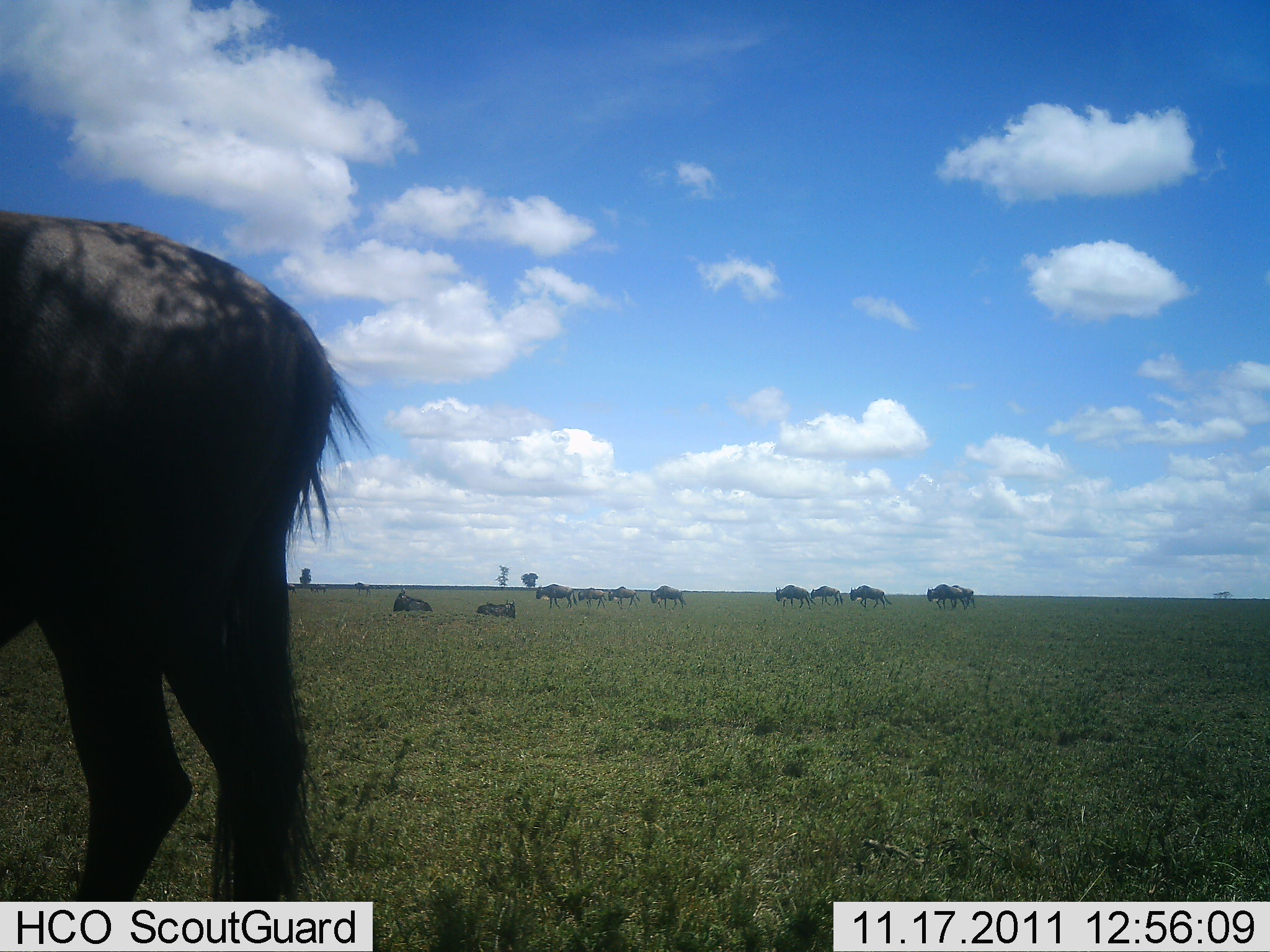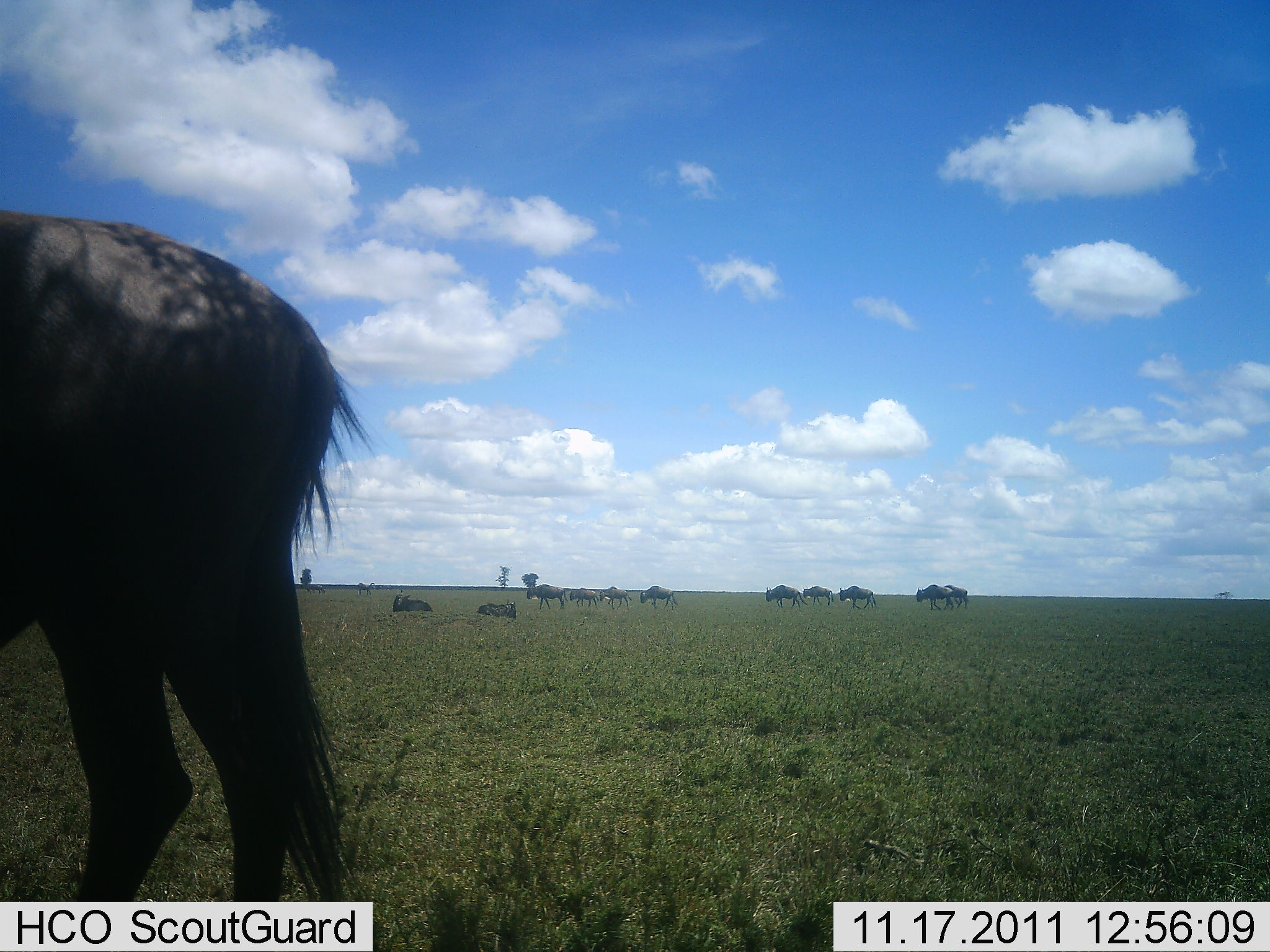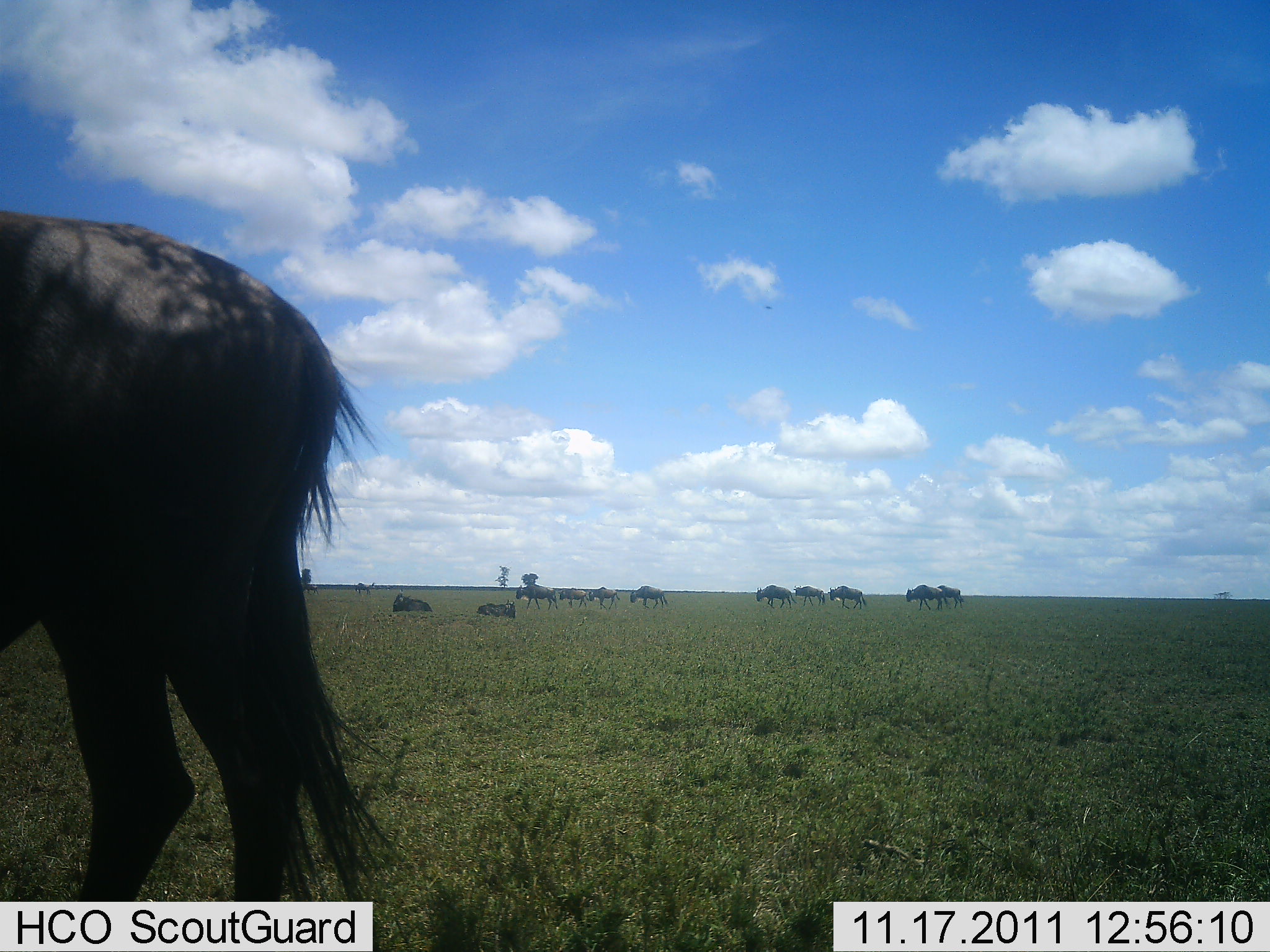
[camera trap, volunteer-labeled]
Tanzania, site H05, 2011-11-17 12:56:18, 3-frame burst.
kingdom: Animalia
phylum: Chordata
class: Mammalia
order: Artiodactyla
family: Bovidae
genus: Connochaetes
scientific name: Connochaetes taurinus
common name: blue wildebeest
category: wildebeest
Wildebeest (blue wildebeest) (Connochaetes taurinus), count 11-50. Behavior (volunteer vote fractions): standing 70%, resting 80%, moving 70%, interacting 0%. Young present (vote fraction): 0%. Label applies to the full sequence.